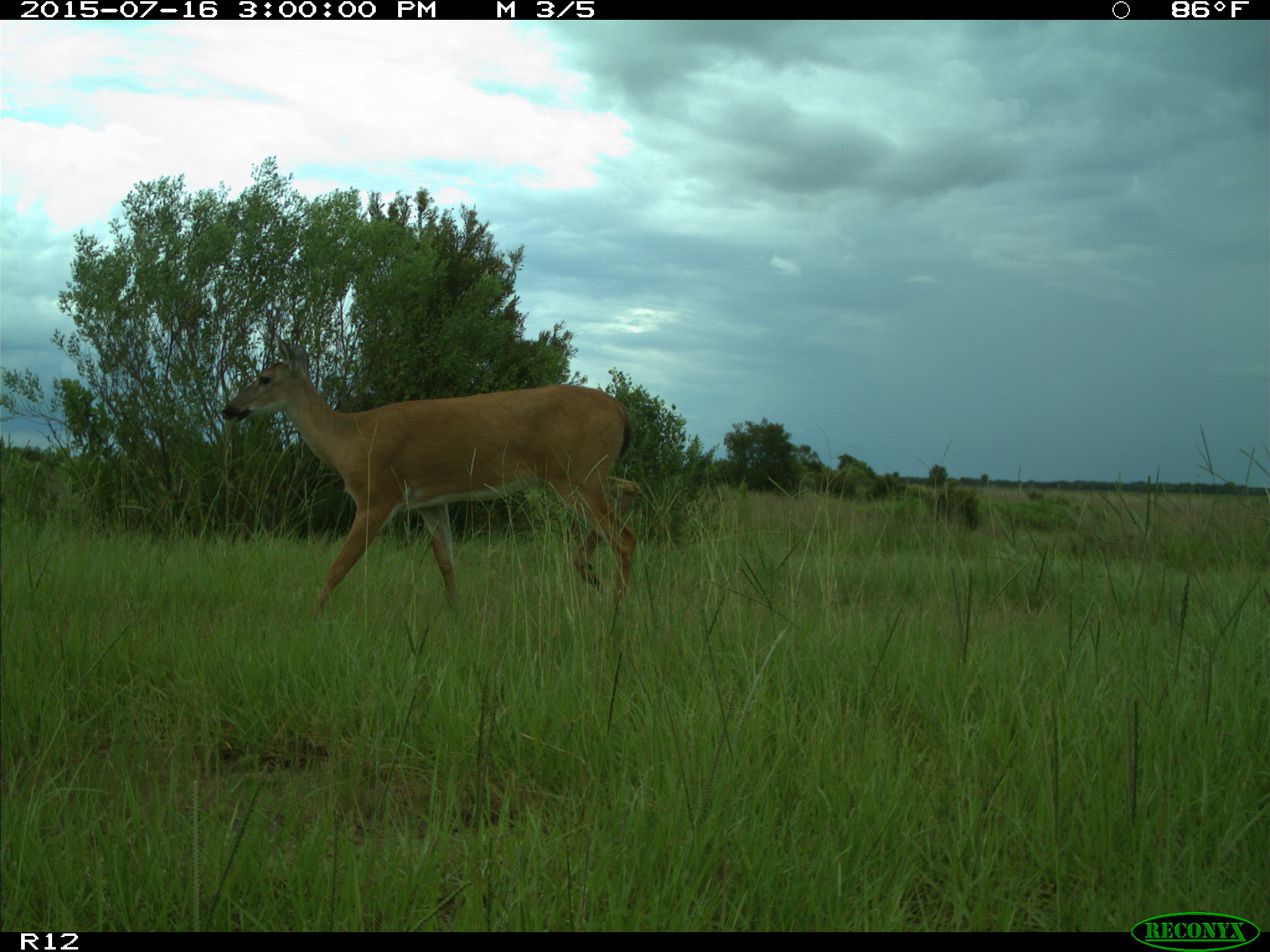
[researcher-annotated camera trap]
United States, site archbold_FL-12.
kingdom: Animalia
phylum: Chordata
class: Mammalia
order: Artiodactyla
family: Cervidae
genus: Odocoileus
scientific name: Odocoileus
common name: deer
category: unidentified deer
Unidentified deer (deer) (Odocoileus).